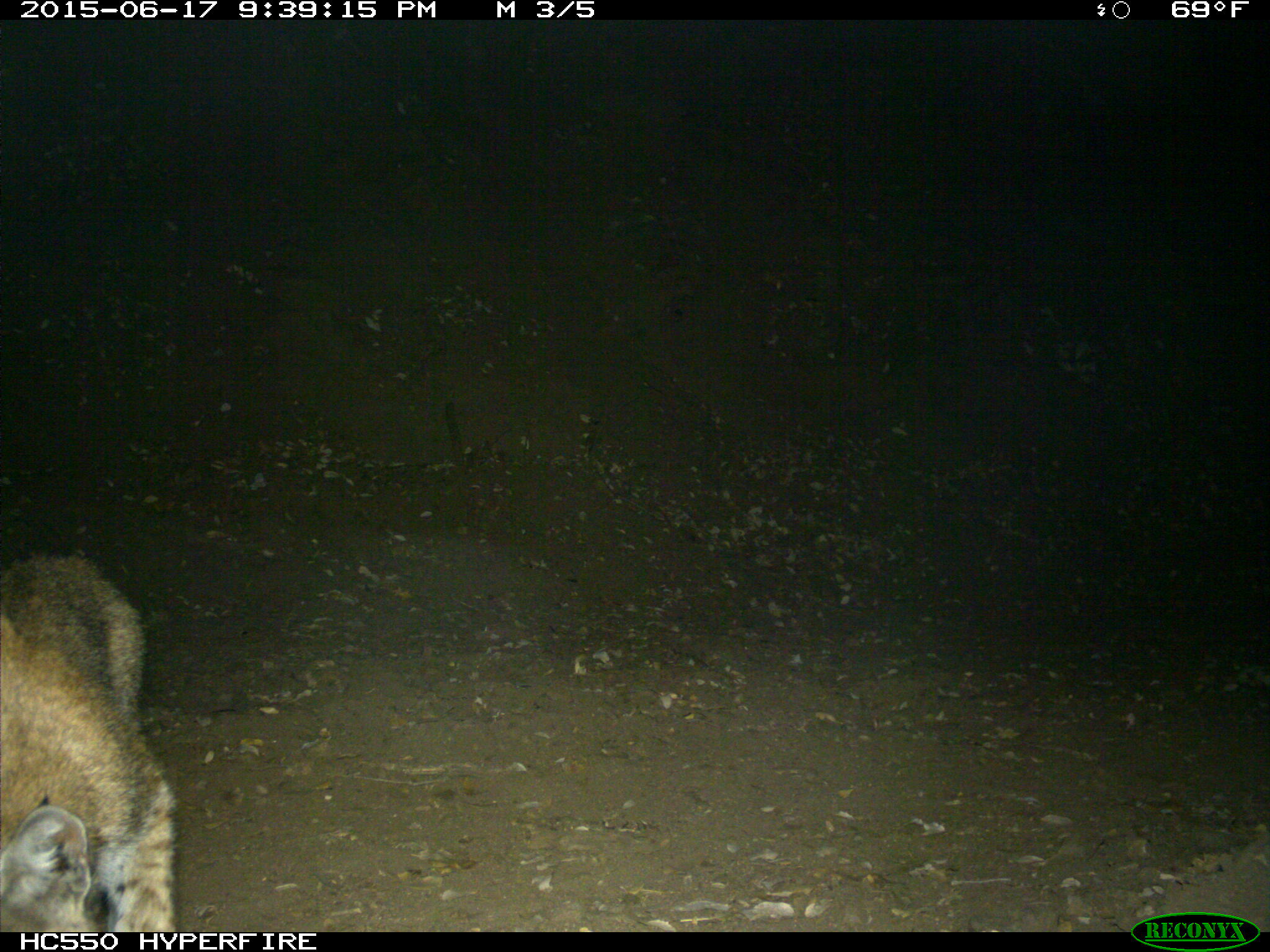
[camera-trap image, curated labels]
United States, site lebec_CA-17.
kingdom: Animalia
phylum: Chordata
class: Mammalia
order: Carnivora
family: Felidae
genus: Lynx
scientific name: Lynx rufus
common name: bobcat